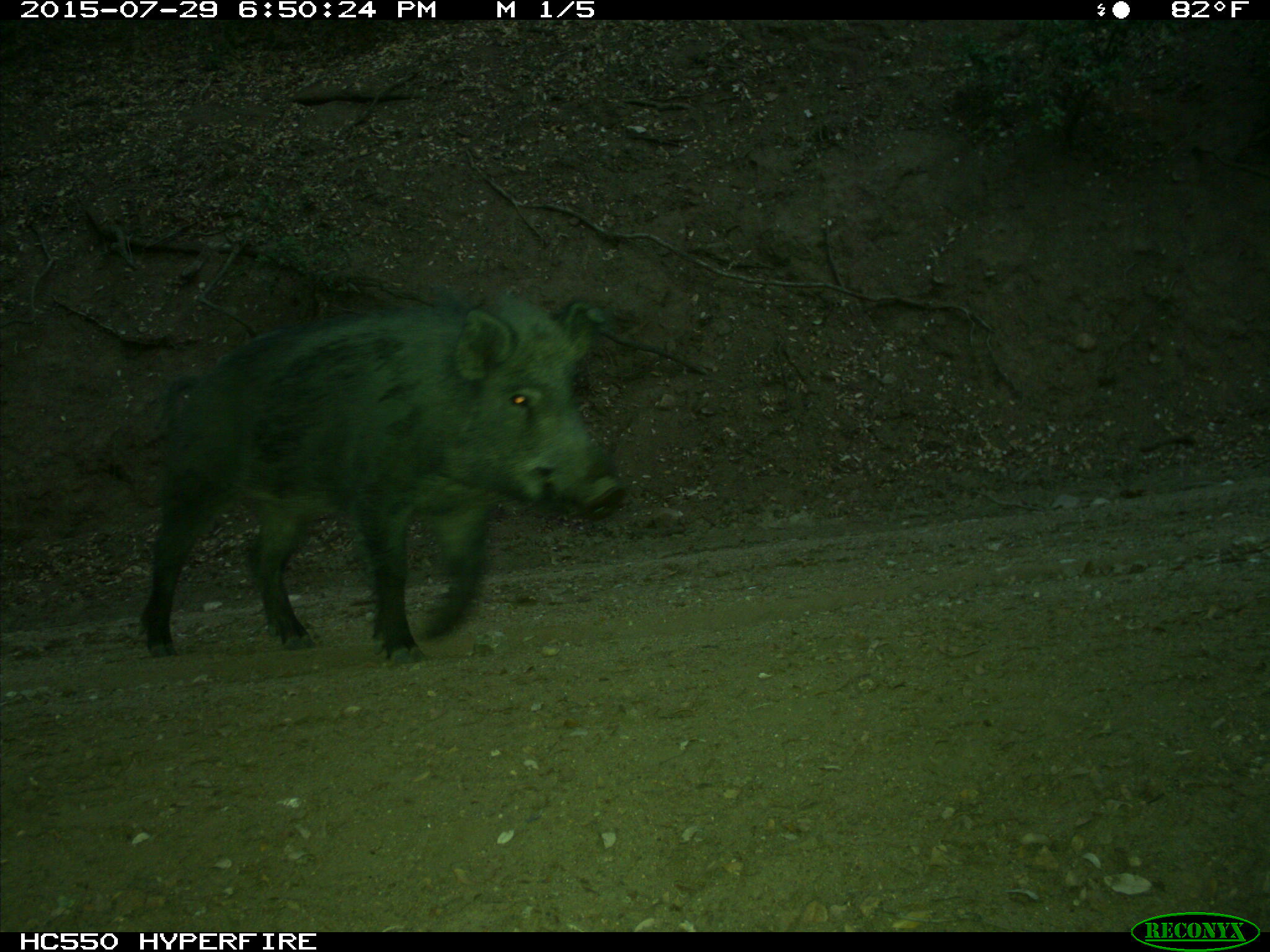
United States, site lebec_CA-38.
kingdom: Animalia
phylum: Chordata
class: Mammalia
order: Artiodactyla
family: Suidae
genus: Sus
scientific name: Sus scrofa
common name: wild boar